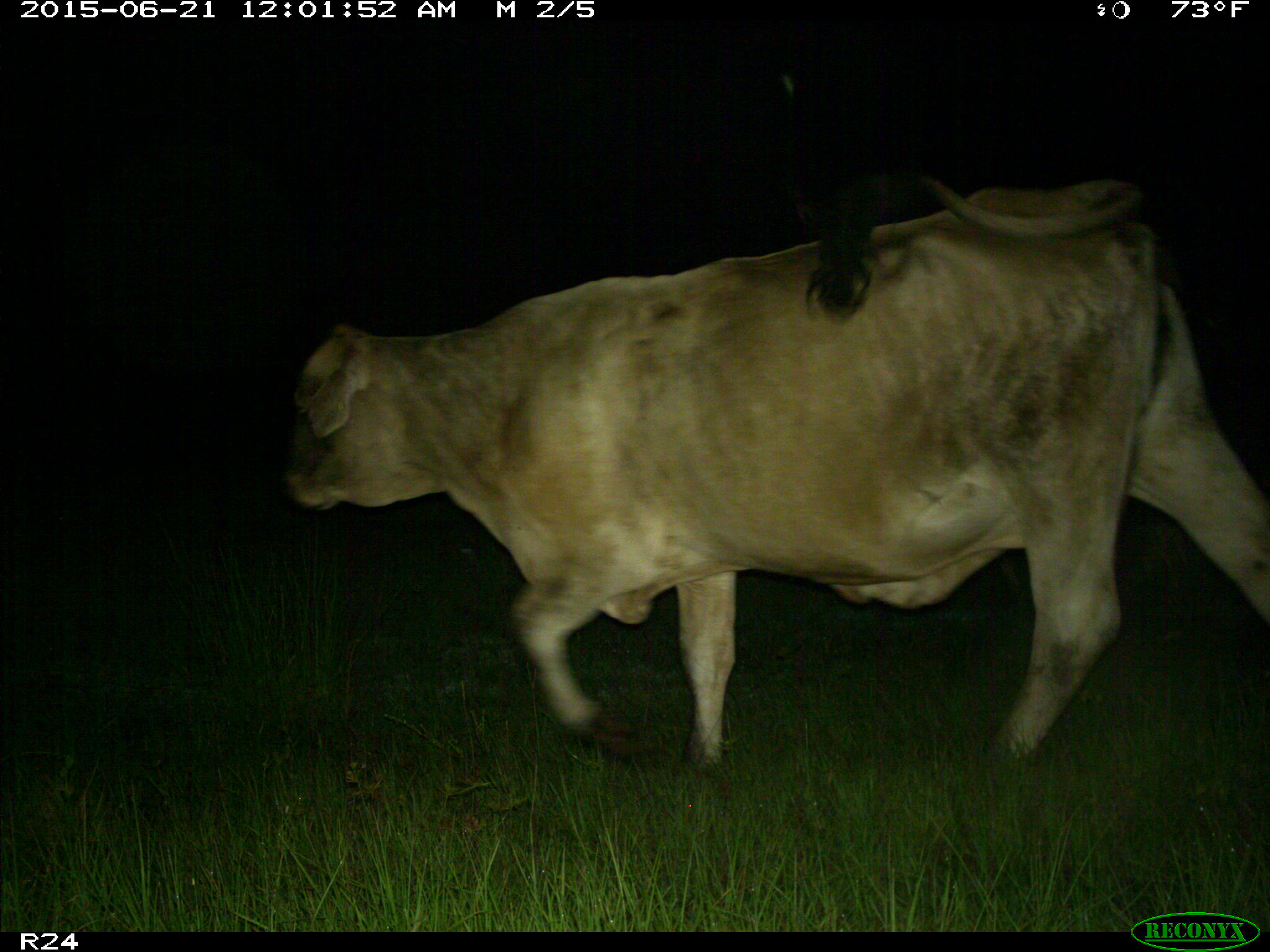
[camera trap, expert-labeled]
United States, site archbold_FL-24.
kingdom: Animalia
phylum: Chordata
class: Mammalia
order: Artiodactyla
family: Bovidae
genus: Bos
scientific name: Bos taurus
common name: domestic cow